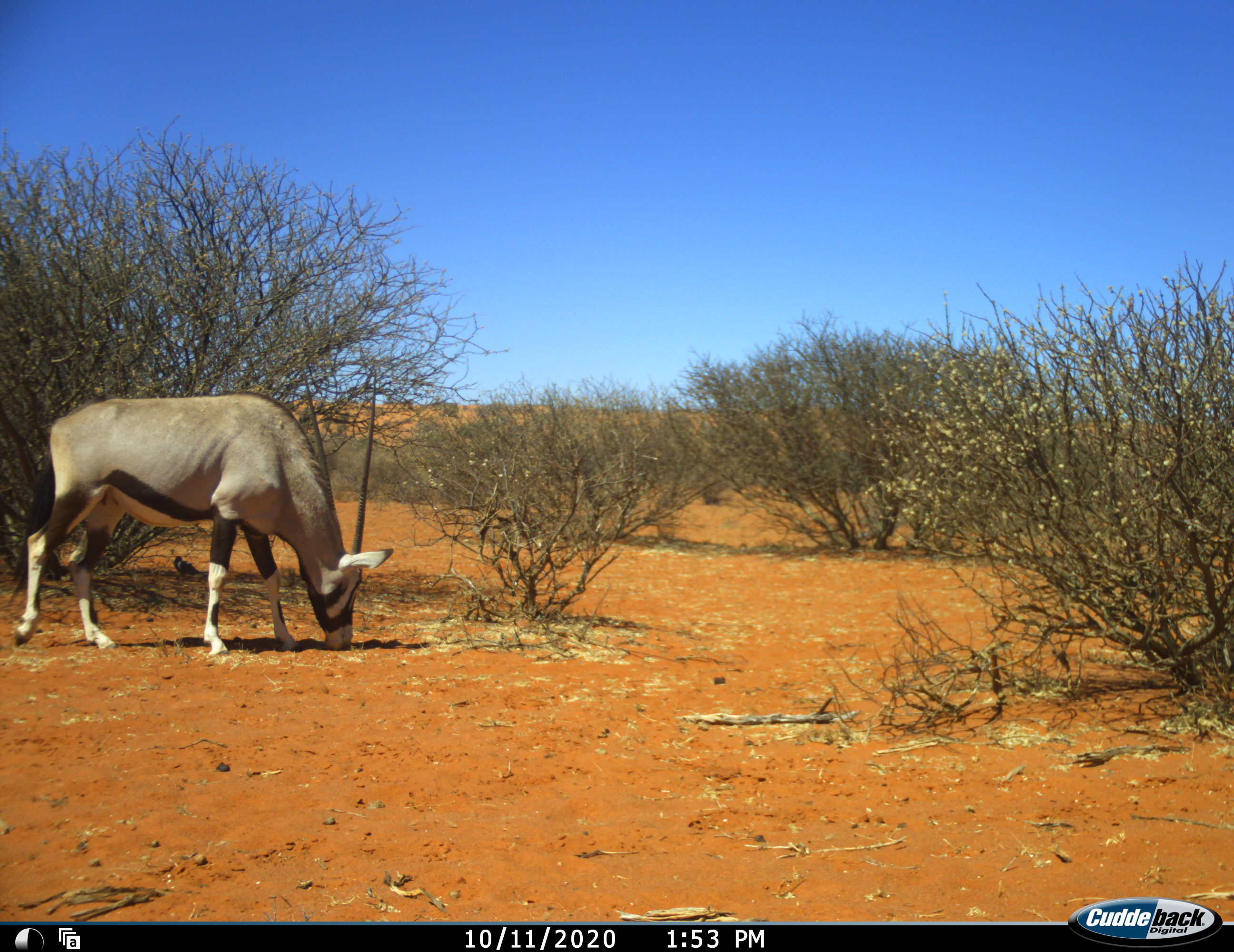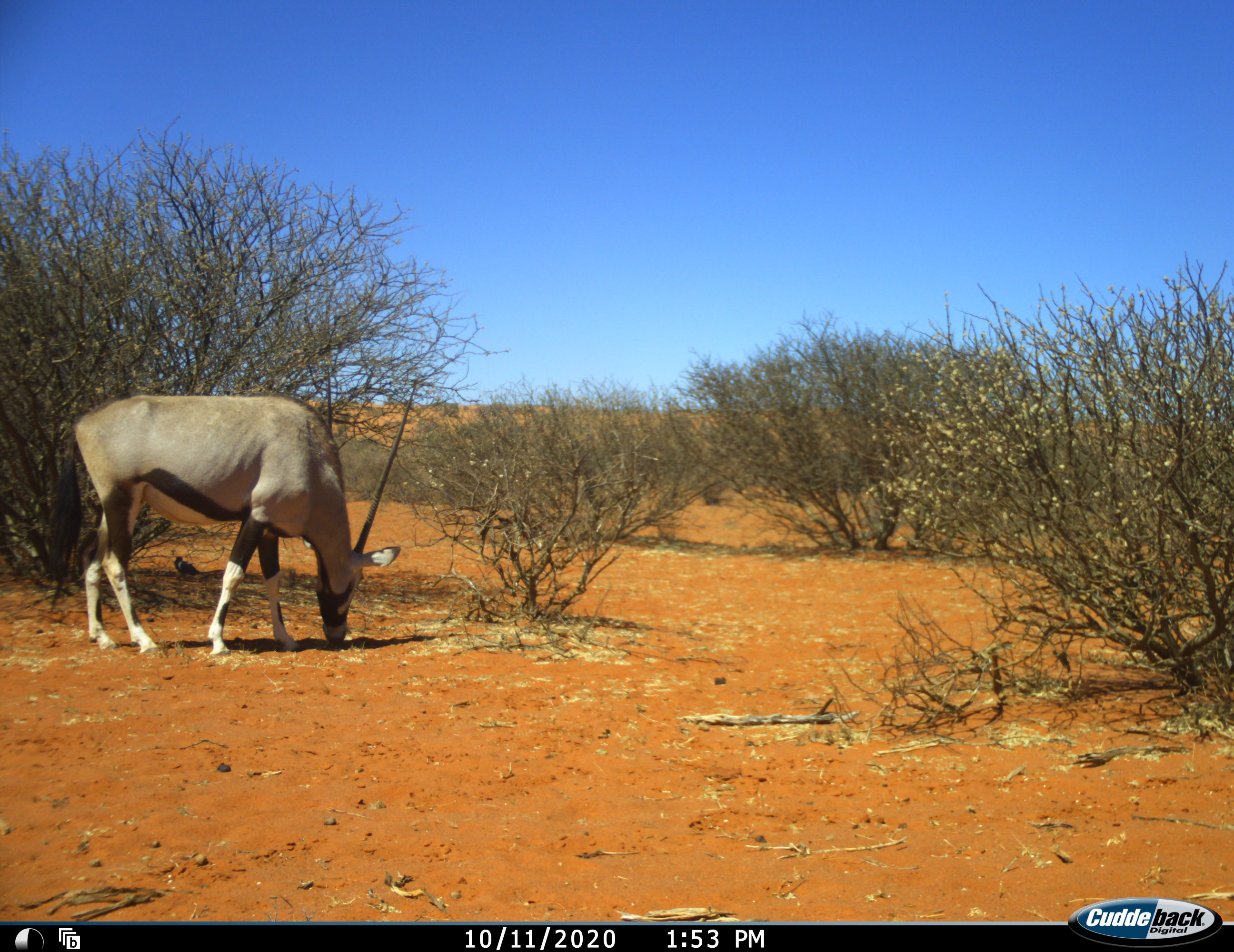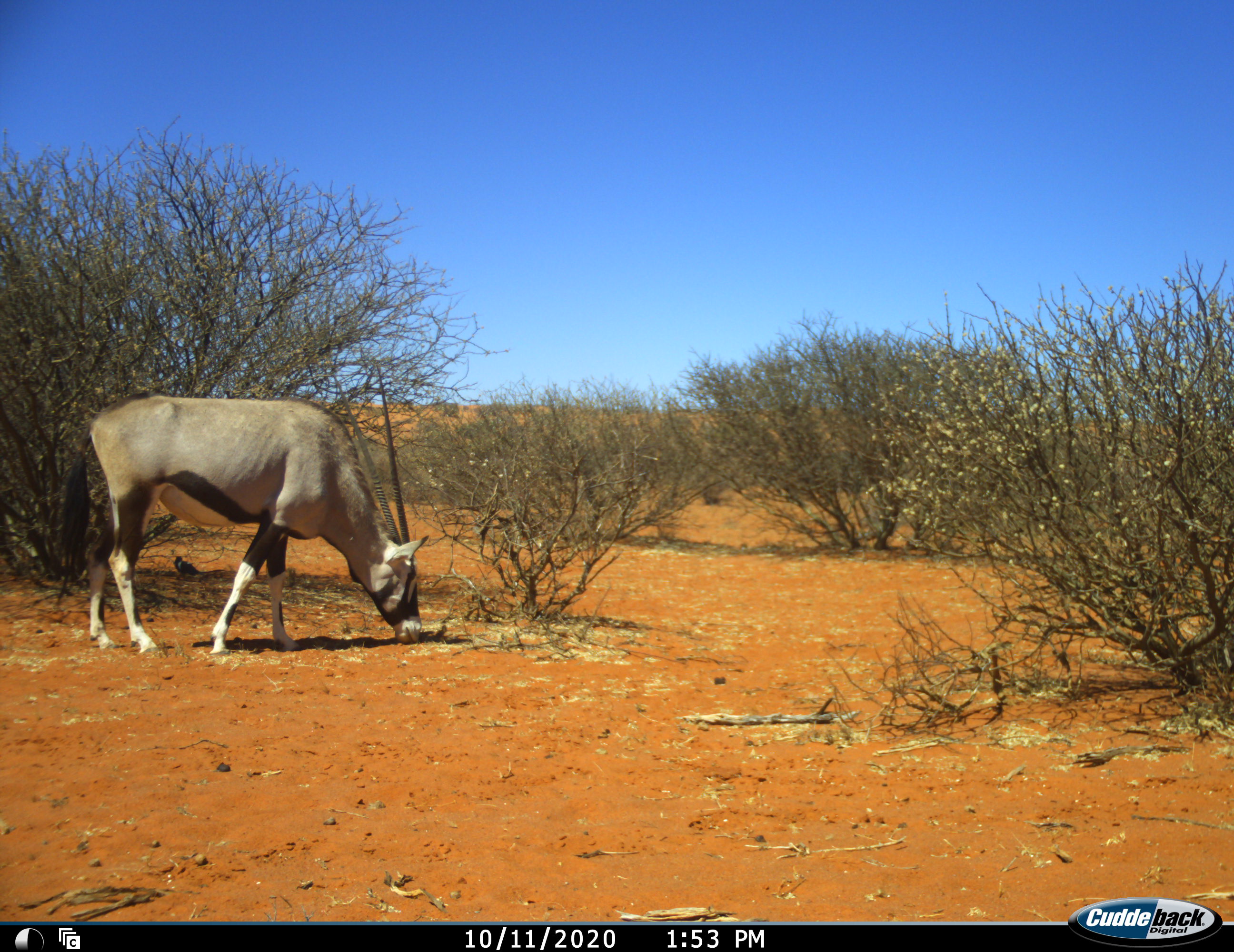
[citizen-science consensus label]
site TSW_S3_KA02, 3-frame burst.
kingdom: Animalia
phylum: Chordata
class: Mammalia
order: Artiodactyla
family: Bovidae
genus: Oryx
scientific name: Oryx gazella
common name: gemsbok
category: oryx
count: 1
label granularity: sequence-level